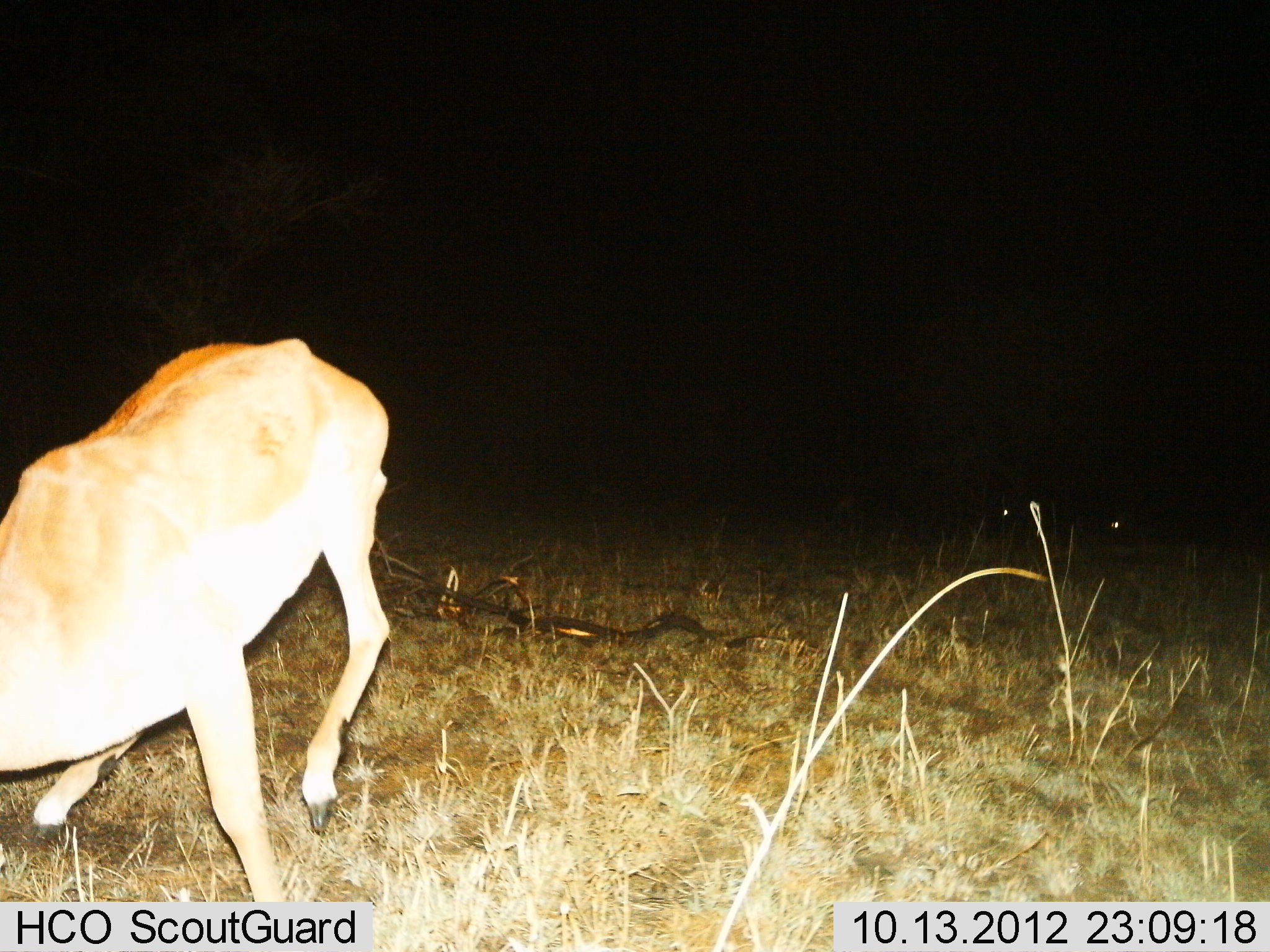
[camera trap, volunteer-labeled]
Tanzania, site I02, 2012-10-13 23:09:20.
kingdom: Animalia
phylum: Chordata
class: Mammalia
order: Artiodactyla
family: Bovidae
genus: Aepyceros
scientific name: Aepyceros melampus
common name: impala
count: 1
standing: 40%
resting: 10%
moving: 40%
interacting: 0%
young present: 0%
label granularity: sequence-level